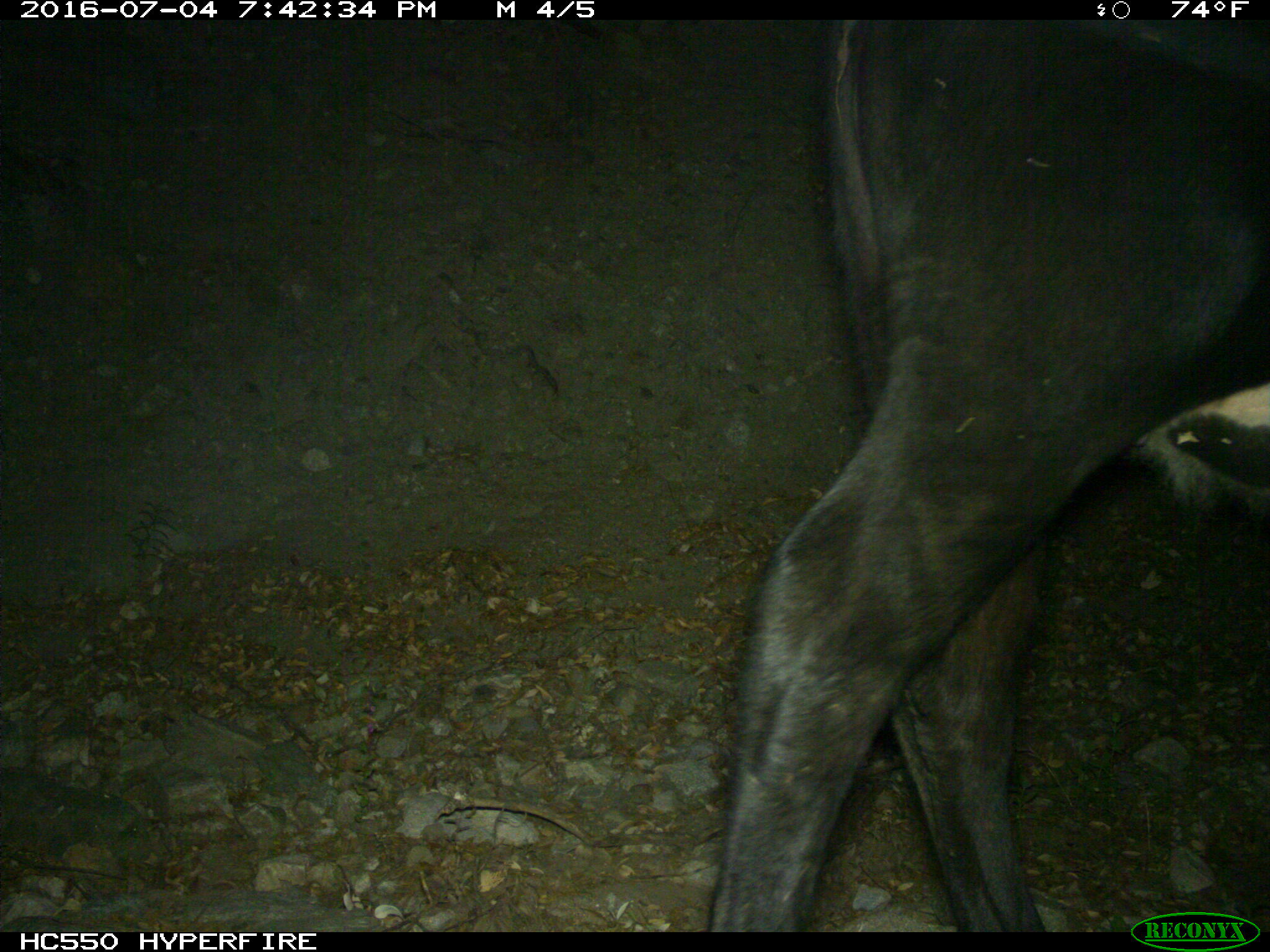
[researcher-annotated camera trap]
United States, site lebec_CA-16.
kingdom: Animalia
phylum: Chordata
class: Mammalia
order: Artiodactyla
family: Bovidae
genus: Bos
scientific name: Bos taurus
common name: domestic cow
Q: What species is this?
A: Bos taurus (domestic cow).